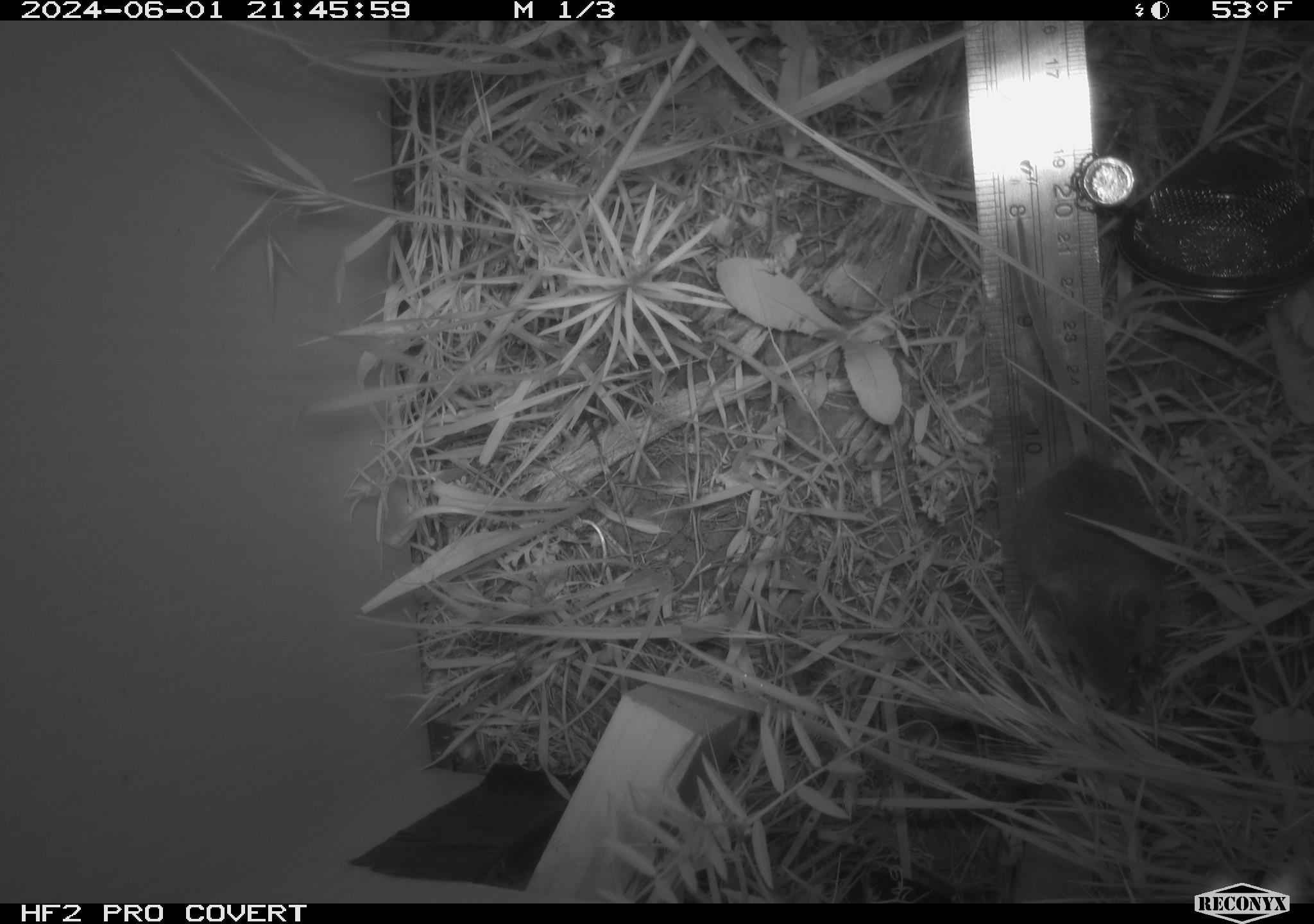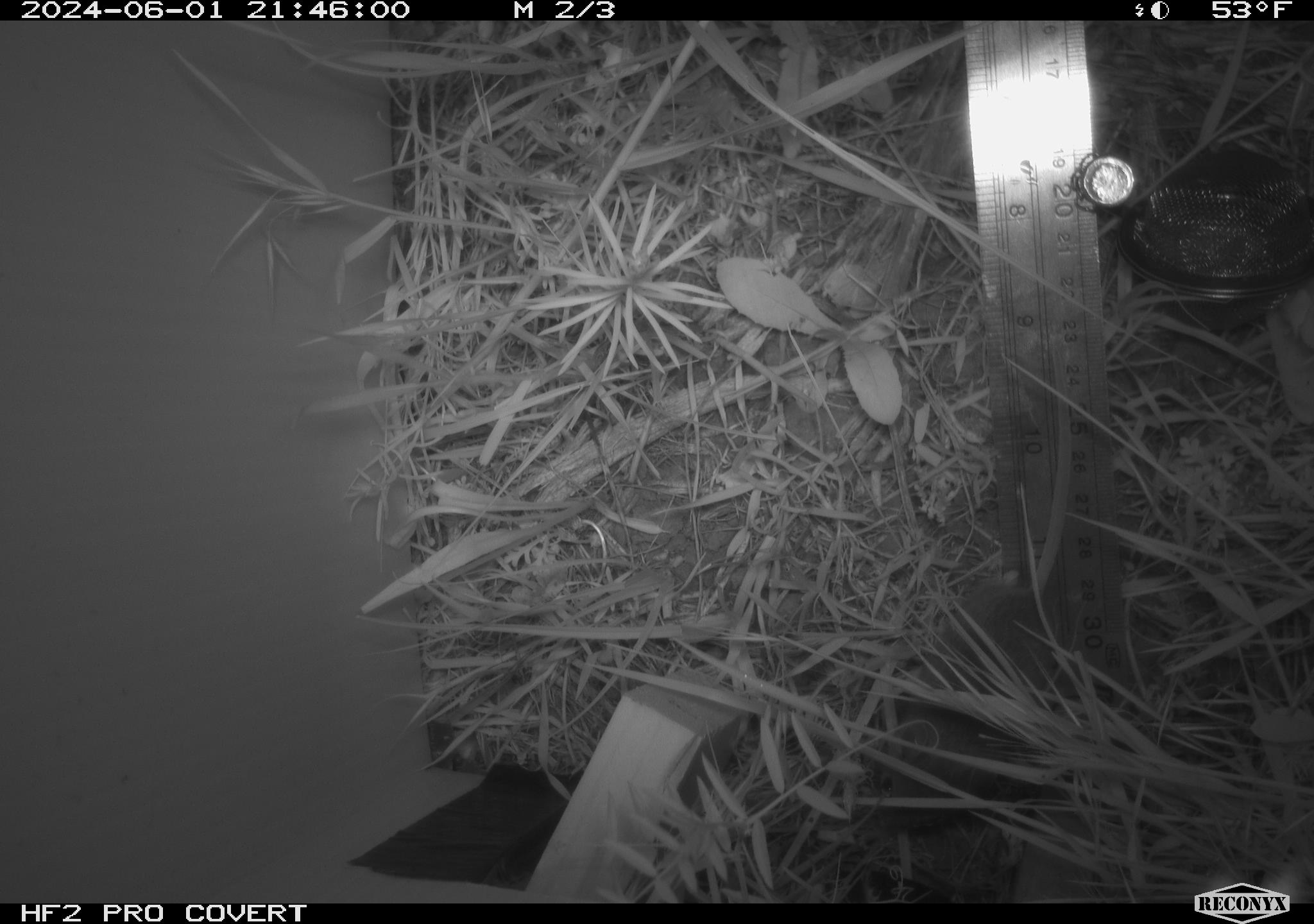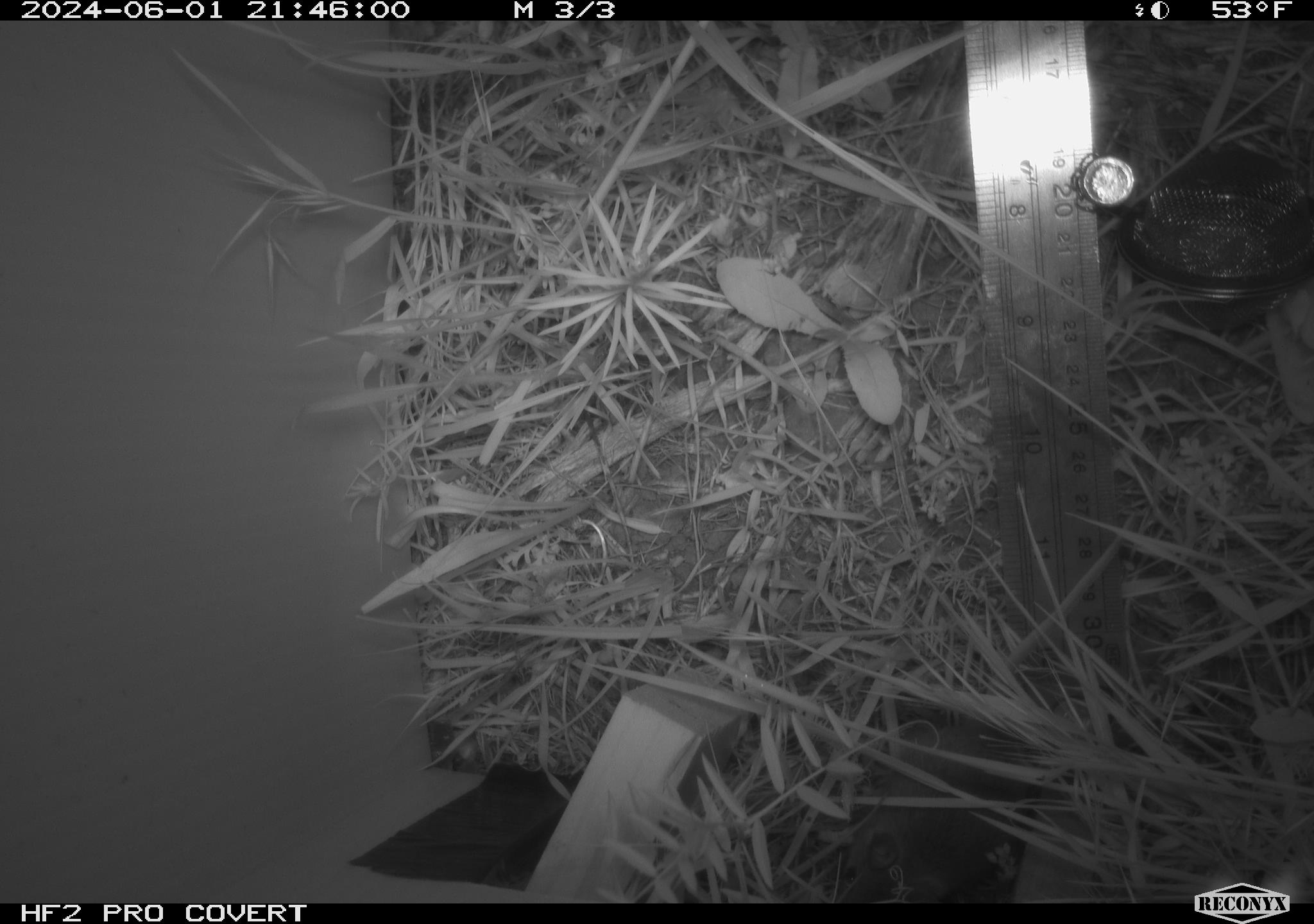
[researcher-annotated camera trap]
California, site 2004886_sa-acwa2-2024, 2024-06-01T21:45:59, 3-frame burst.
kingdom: Animalia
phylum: Chordata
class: Mammalia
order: Rodentia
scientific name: Rodentia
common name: rodent